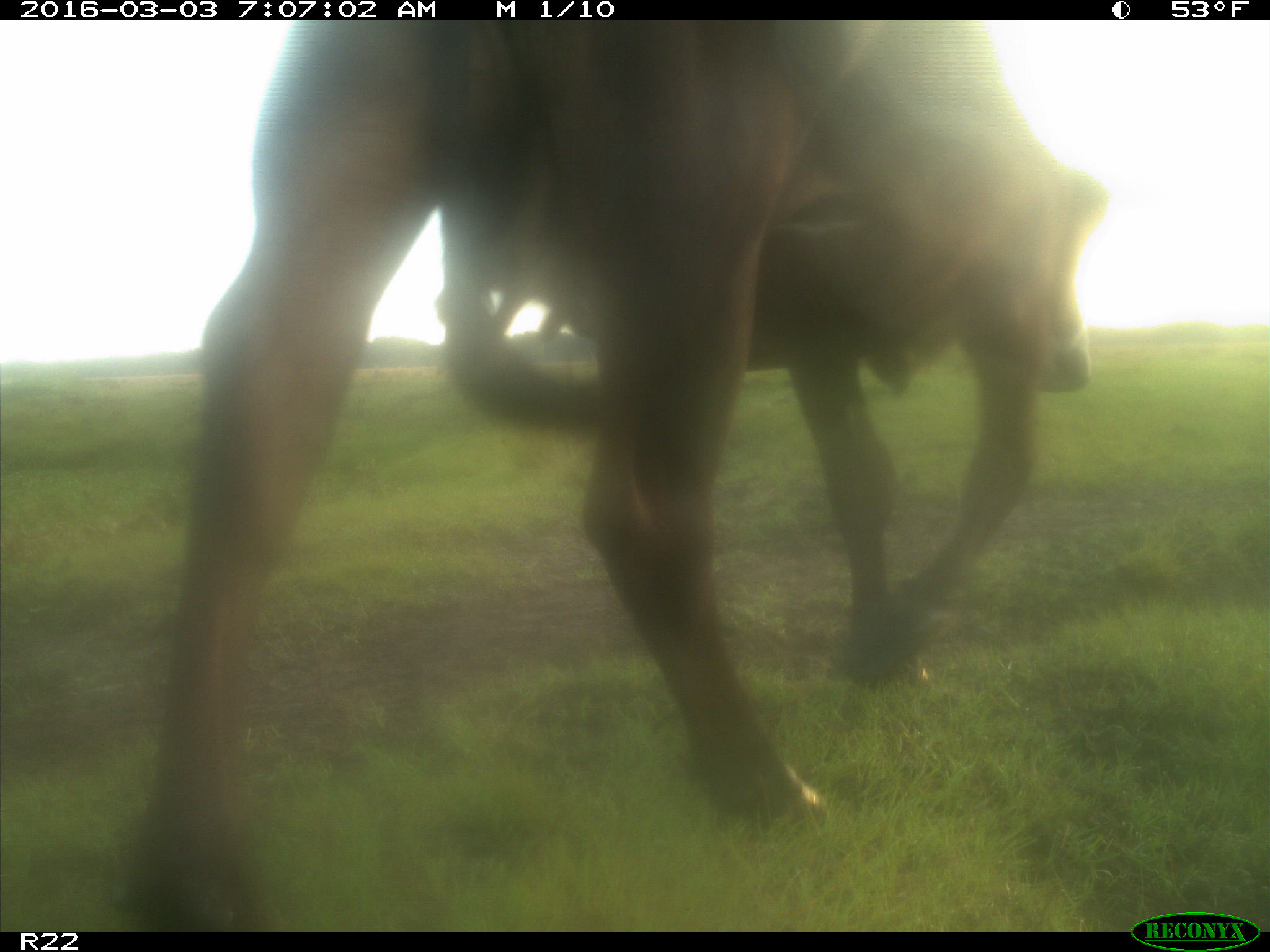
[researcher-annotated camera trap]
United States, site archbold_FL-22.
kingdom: Animalia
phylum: Chordata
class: Mammalia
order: Artiodactyla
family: Bovidae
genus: Bos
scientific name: Bos taurus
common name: domestic cow